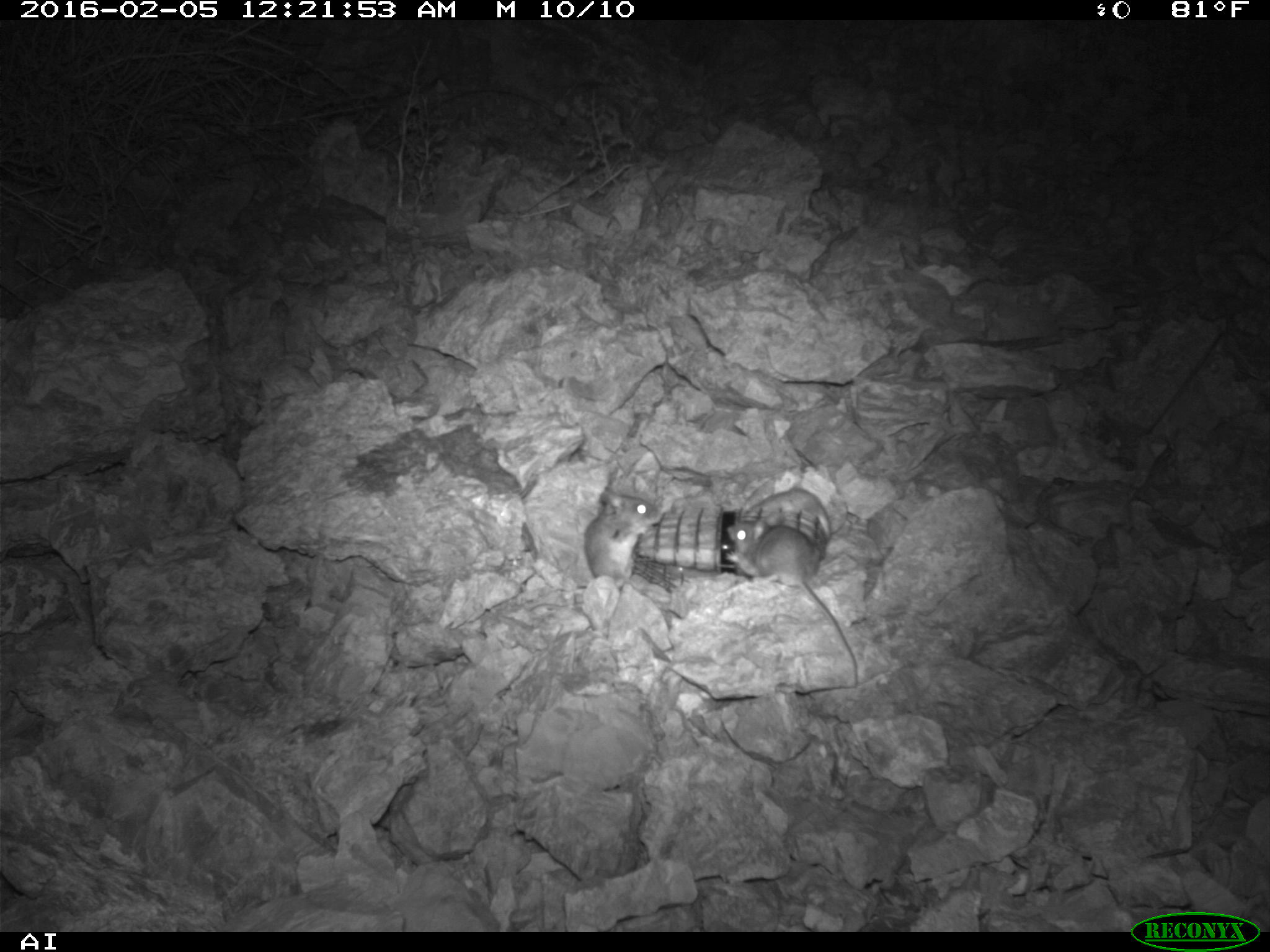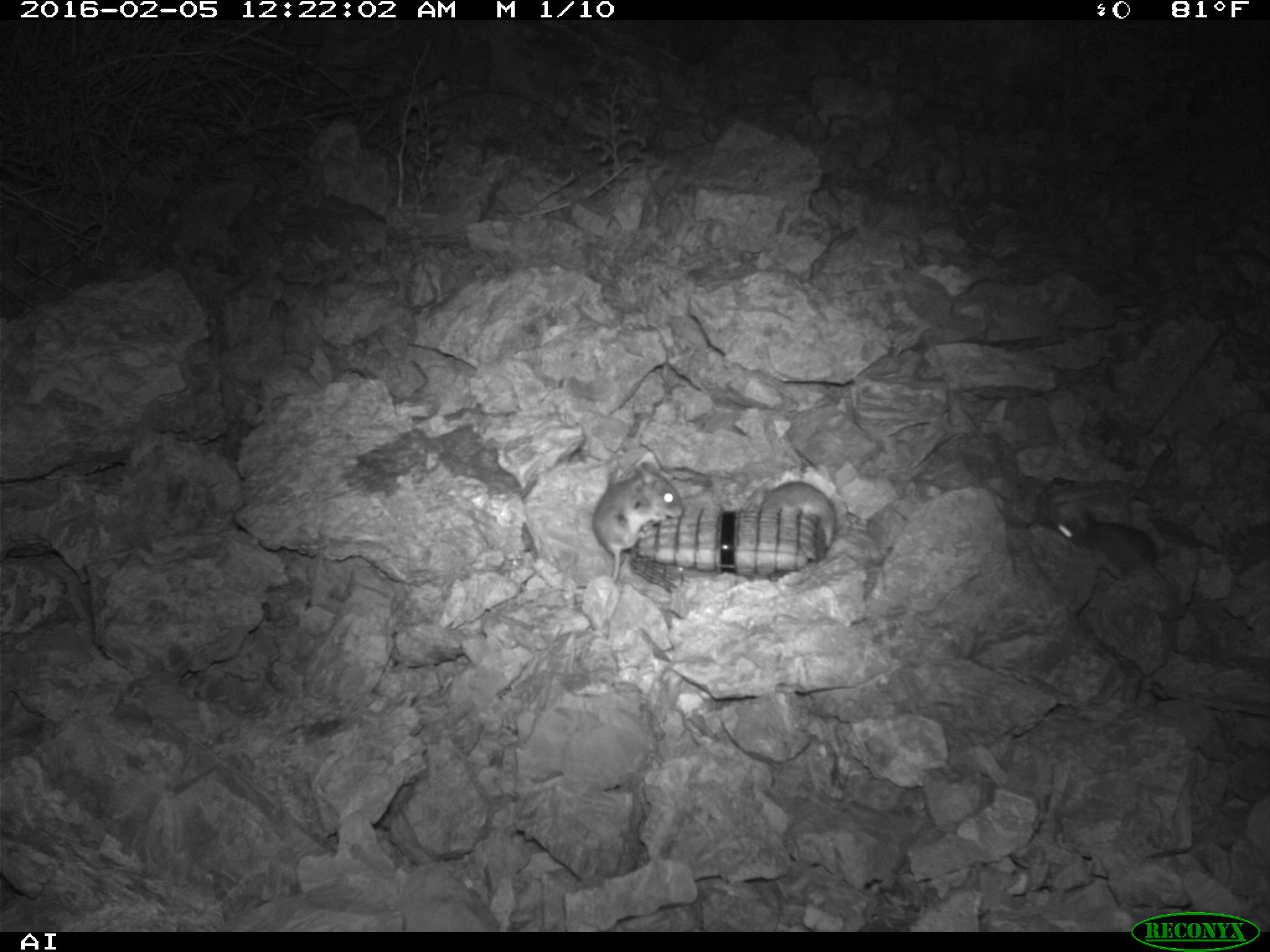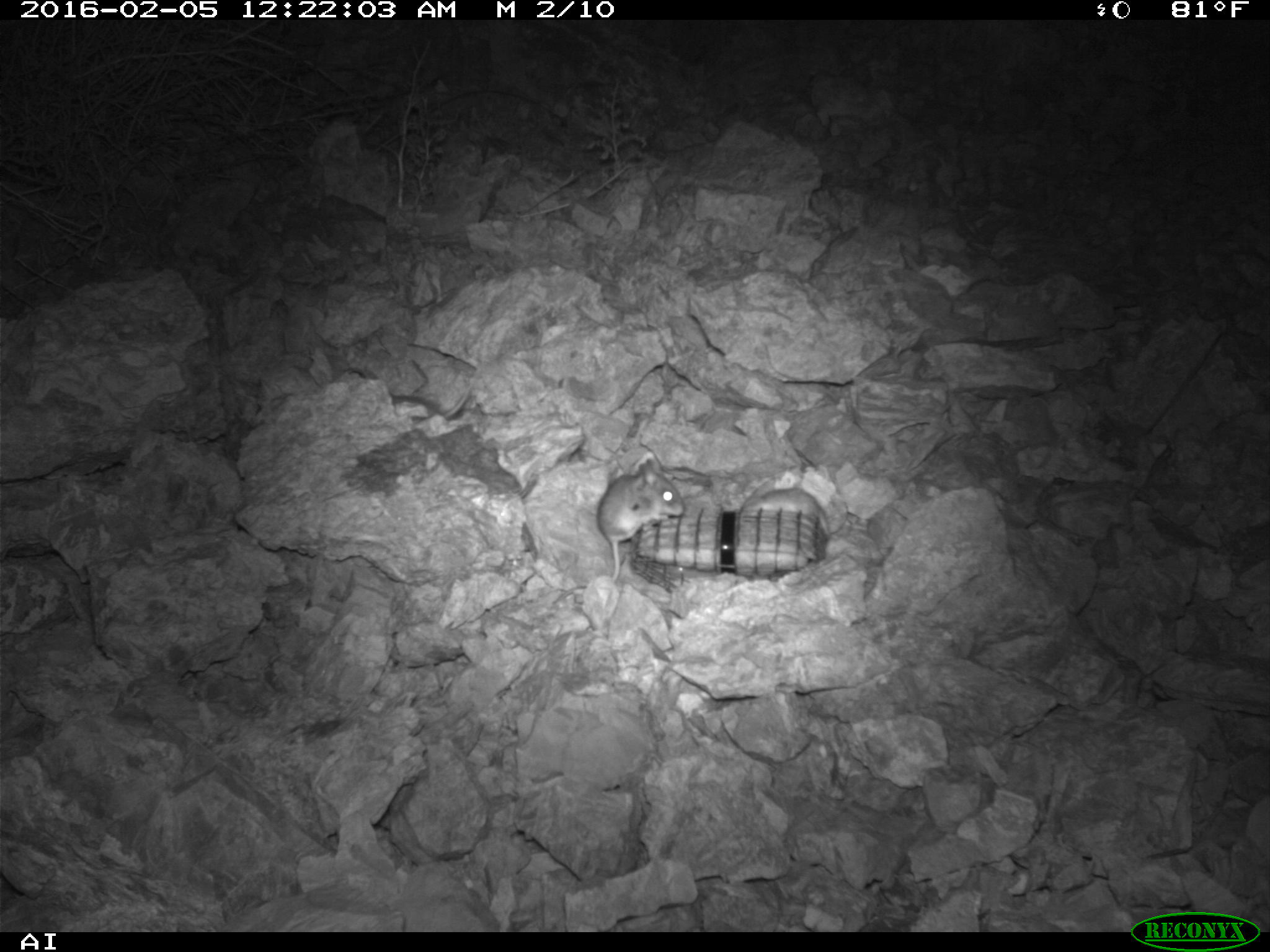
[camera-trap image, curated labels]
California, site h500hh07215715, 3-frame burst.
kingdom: Animalia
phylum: Chordata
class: Mammalia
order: Rodentia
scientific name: Rodentia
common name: rodent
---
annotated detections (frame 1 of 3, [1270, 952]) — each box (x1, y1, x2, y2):
rodent: (724, 517, 857, 688); (583, 486, 662, 588); (745, 487, 832, 538)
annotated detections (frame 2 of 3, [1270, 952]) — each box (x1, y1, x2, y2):
rodent: (1054, 519, 1186, 612); (593, 450, 685, 582); (741, 478, 839, 559)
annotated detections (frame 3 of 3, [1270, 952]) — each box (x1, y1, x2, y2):
rodent: (554, 459, 685, 603); (741, 482, 830, 536); (389, 381, 471, 418)